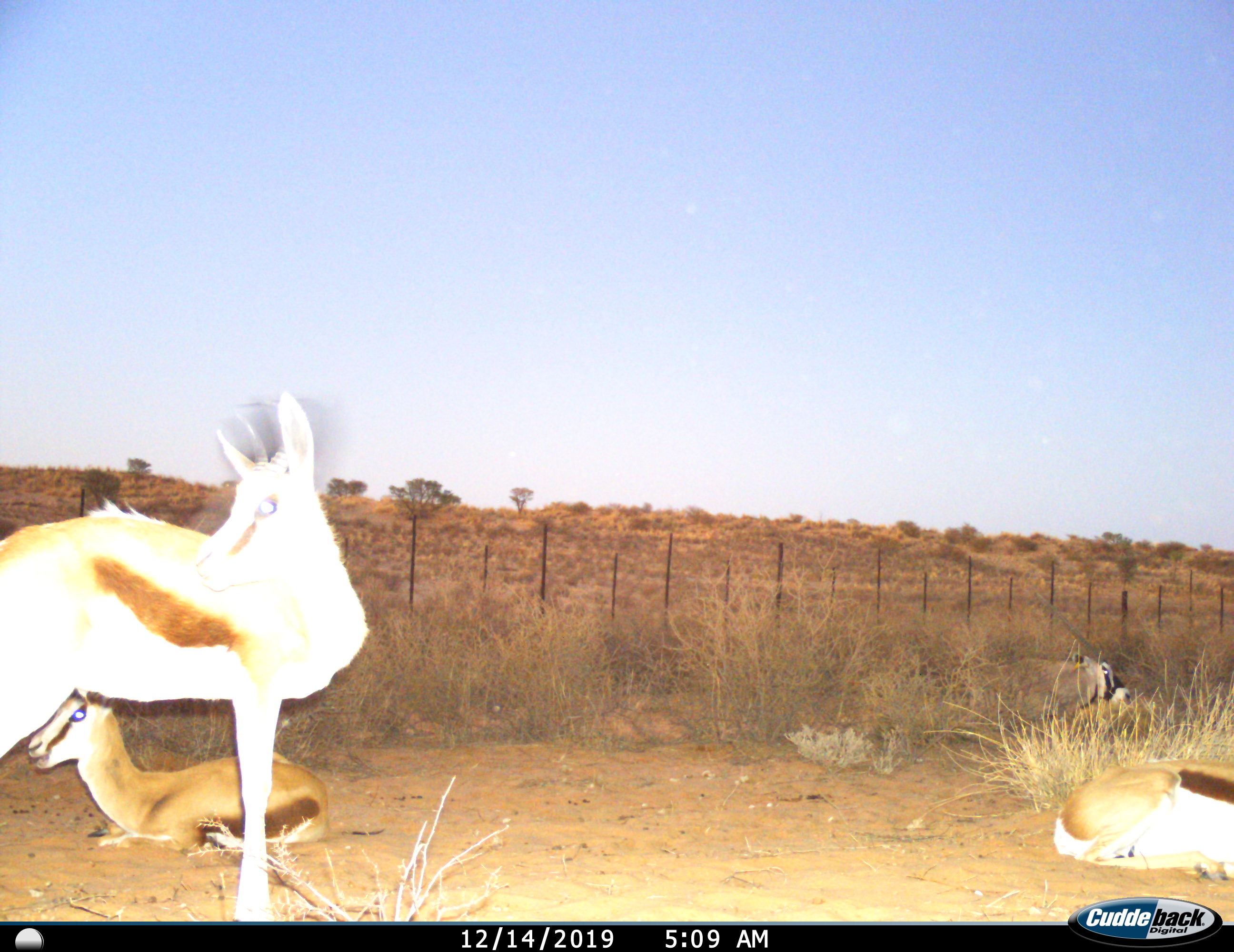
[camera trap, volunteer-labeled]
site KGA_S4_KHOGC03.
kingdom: Animalia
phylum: Chordata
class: Mammalia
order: Artiodactyla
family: Bovidae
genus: Oryx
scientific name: Oryx gazella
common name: gemsbok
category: oryx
Oryx (gemsbok) (Oryx gazella), count 1. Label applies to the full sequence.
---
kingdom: Animalia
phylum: Chordata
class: Mammalia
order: Artiodactyla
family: Bovidae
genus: Antidorcas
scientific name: Antidorcas marsupialis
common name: springbok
Springbok (Antidorcas marsupialis), count 3. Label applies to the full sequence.